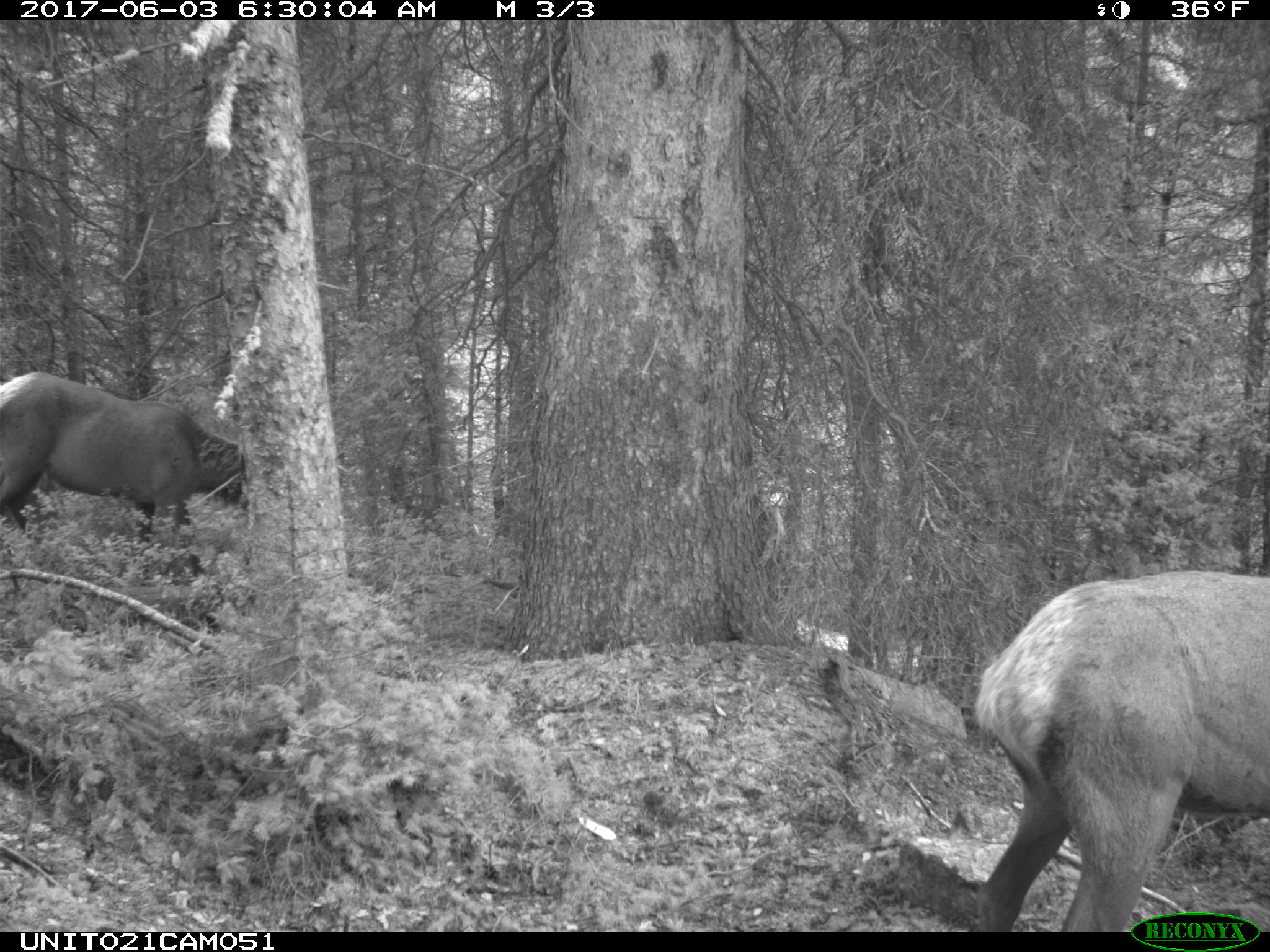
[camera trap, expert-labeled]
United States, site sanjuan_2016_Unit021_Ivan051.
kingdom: Animalia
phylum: Chordata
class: Mammalia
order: Artiodactyla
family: Cervidae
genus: Cervus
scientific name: Cervus elaphus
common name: red deer